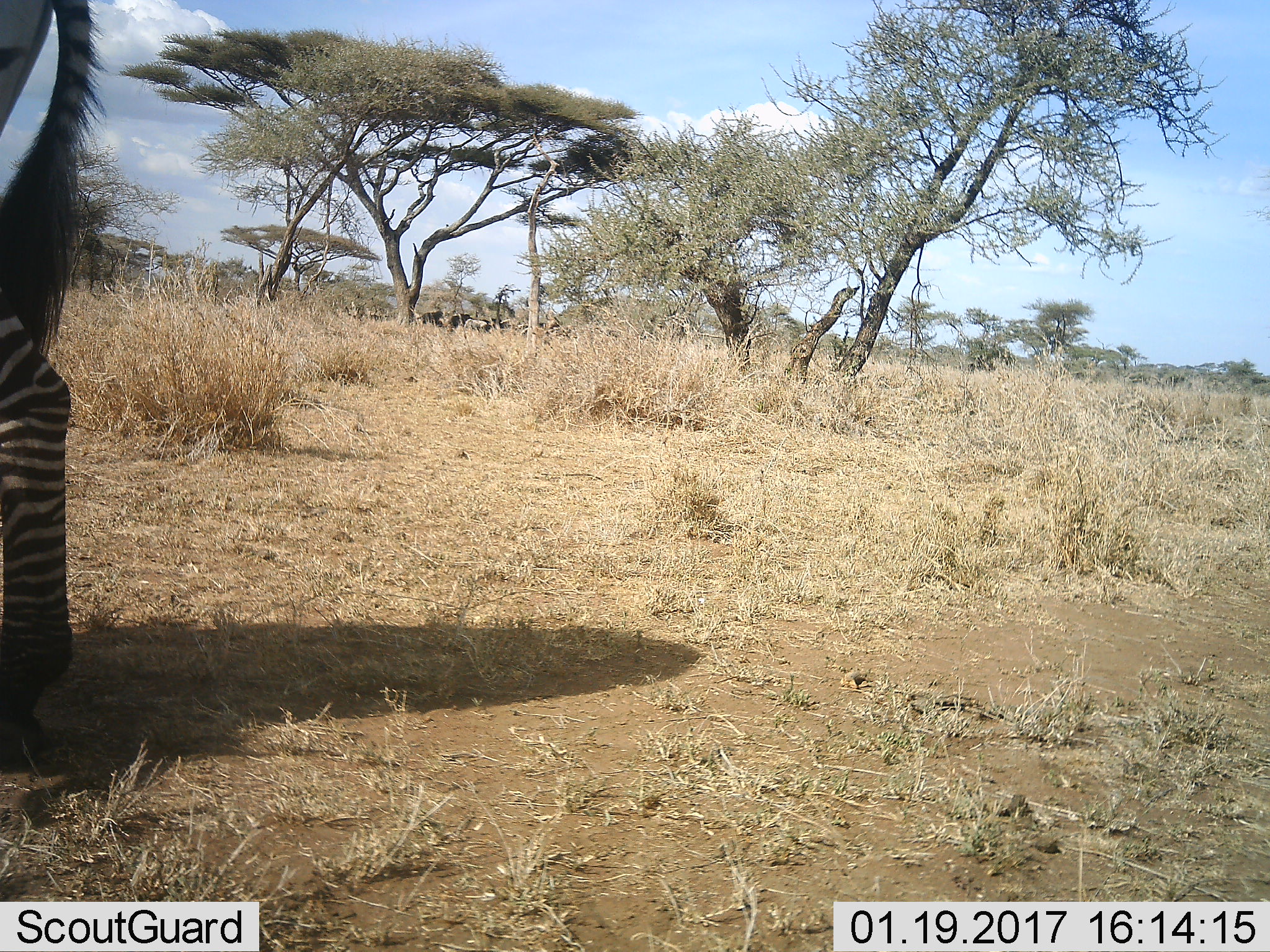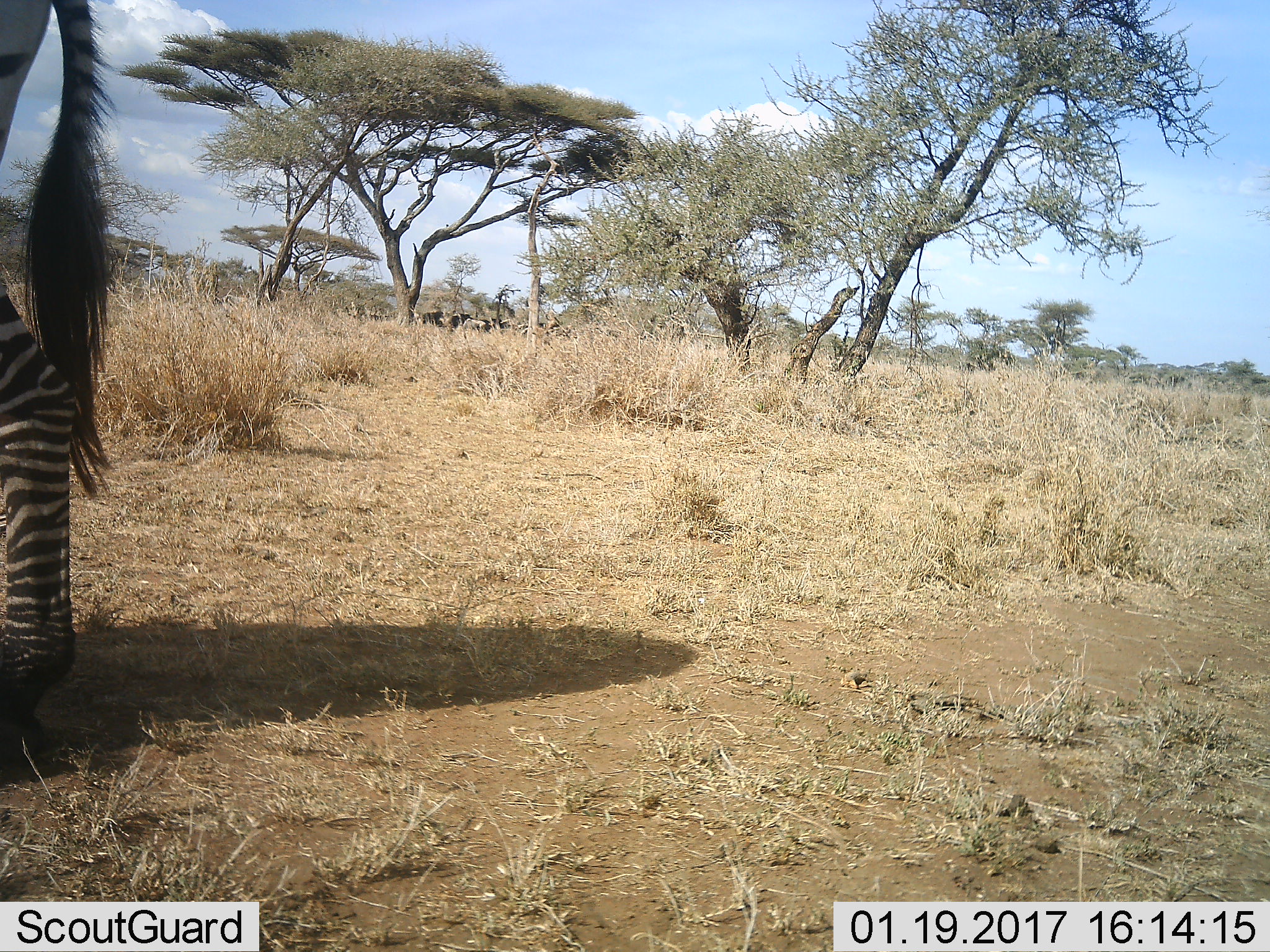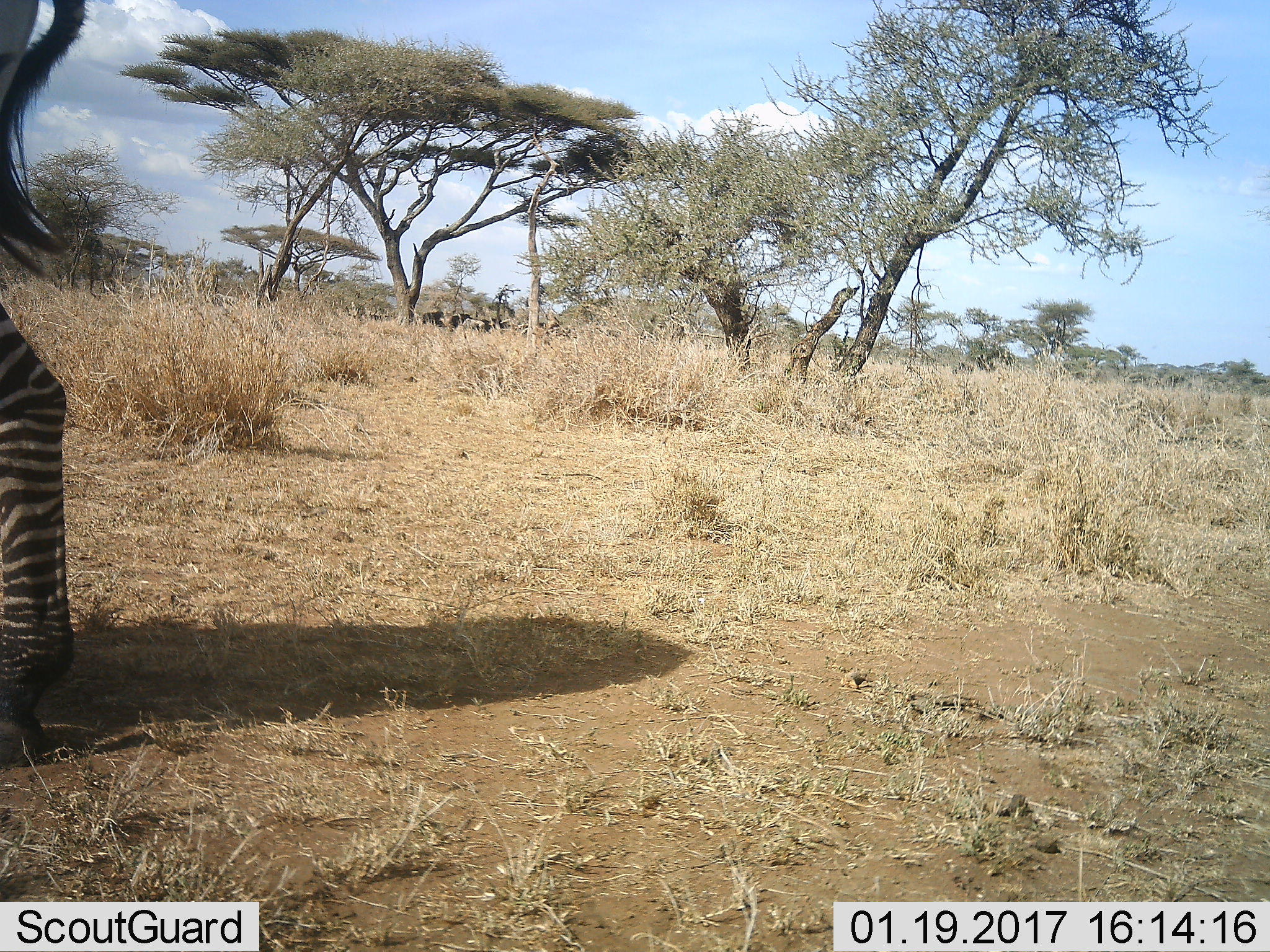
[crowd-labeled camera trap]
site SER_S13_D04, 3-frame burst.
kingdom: Animalia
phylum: Chordata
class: Mammalia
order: Perissodactyla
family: Equidae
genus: Equus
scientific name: Equus quagga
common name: plains zebra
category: zebraplains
Zebraplains (plains zebra) (Equus quagga), count 1. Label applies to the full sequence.